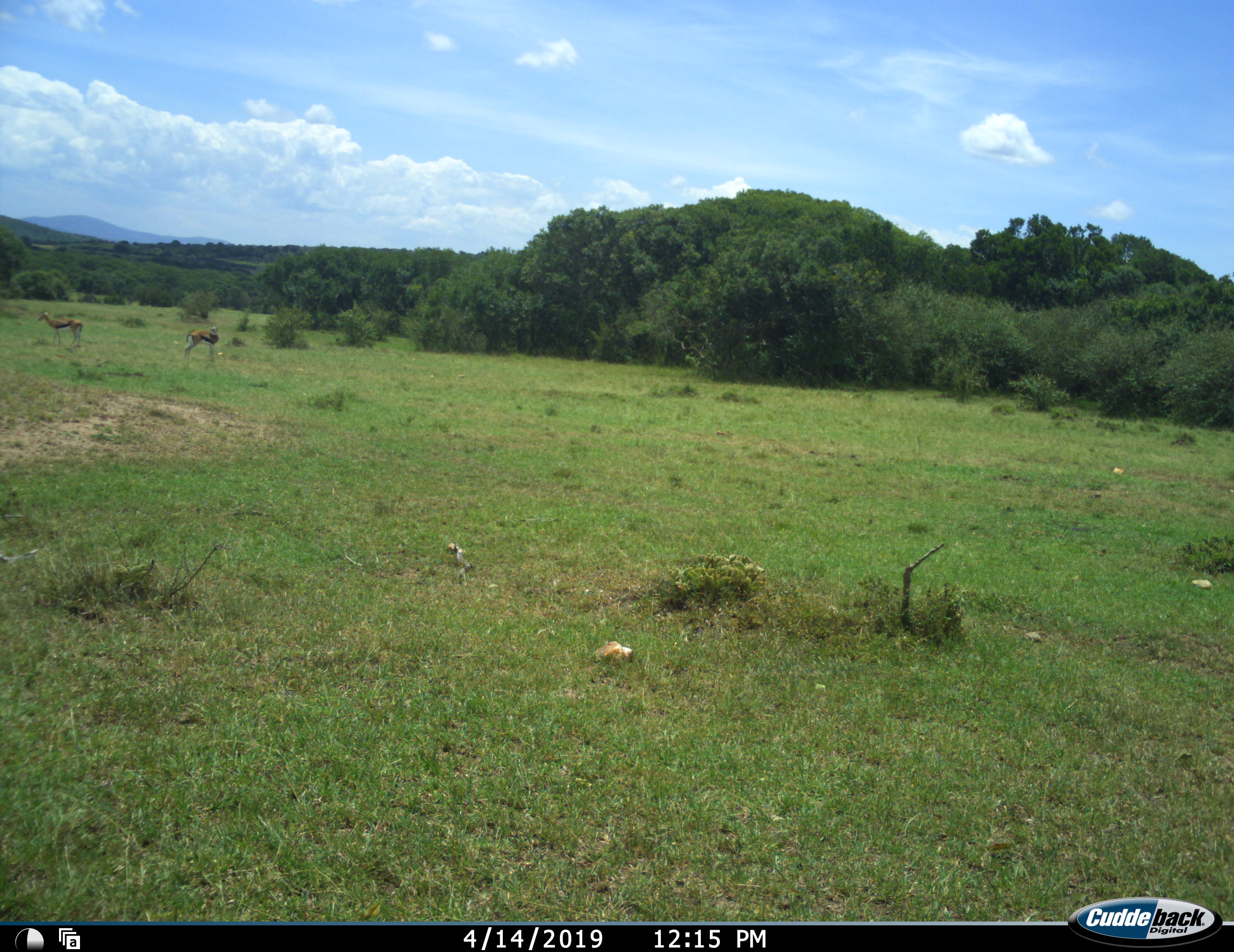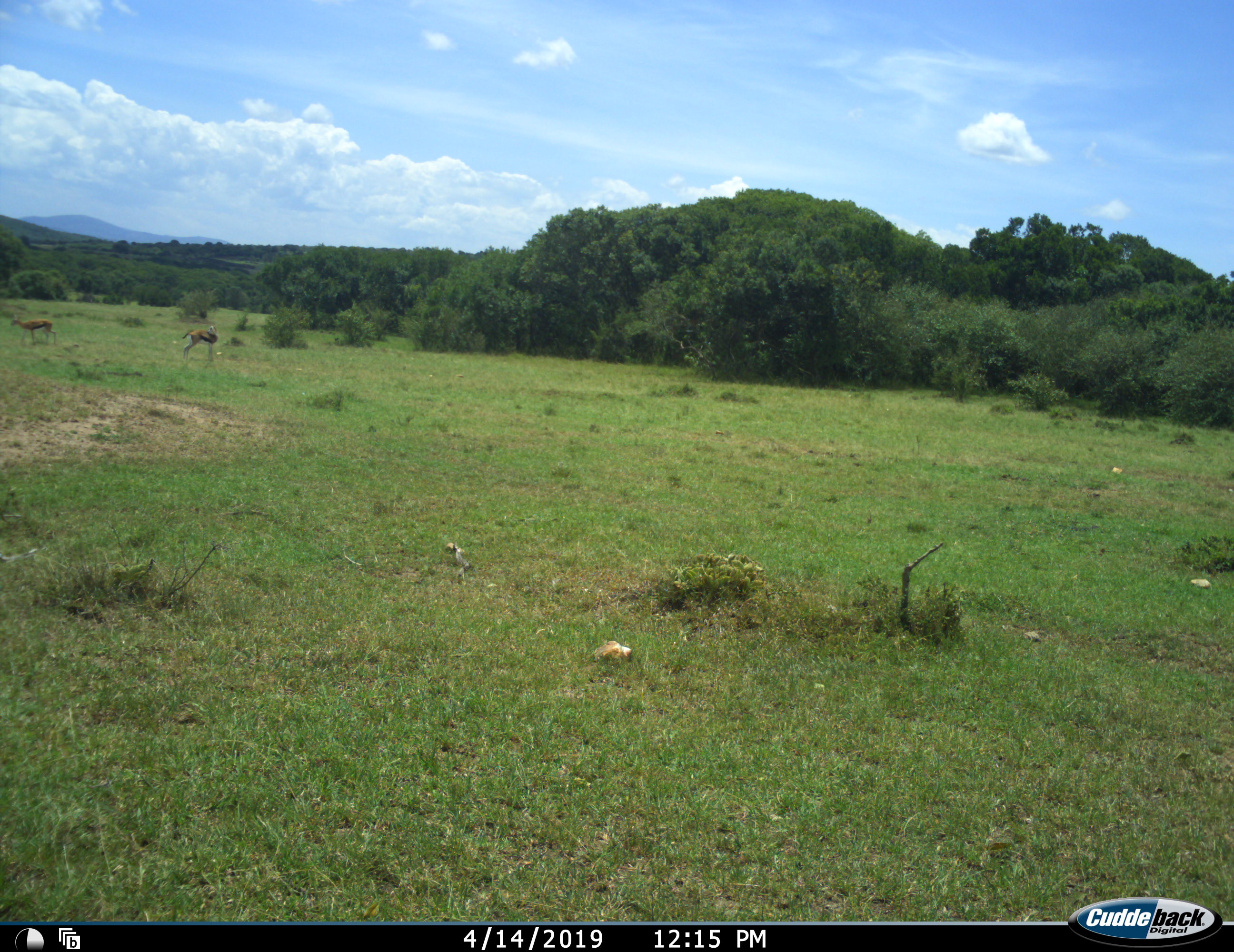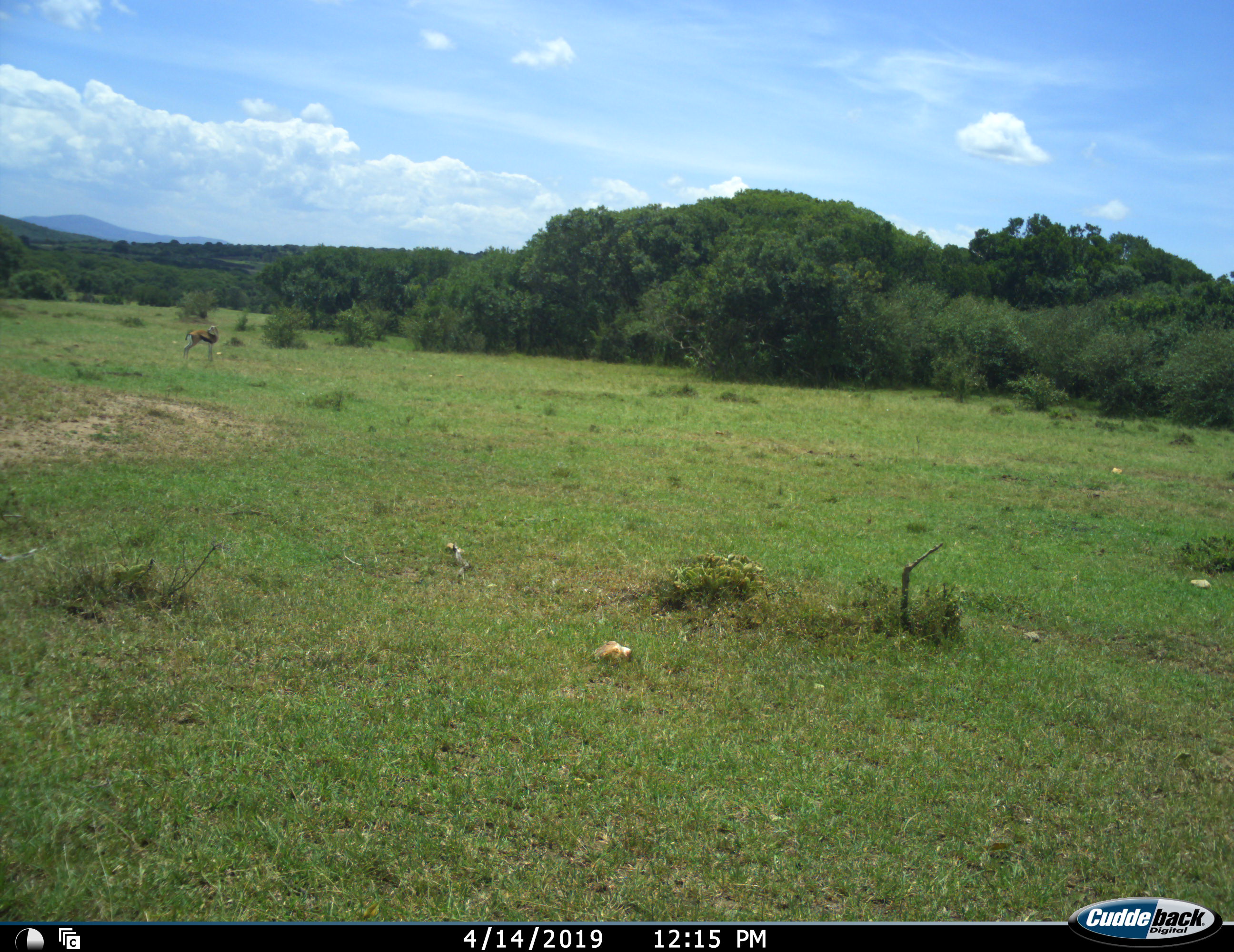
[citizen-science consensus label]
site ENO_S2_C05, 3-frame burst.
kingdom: Animalia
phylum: Chordata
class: Mammalia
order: Artiodactyla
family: Bovidae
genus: Eudorcas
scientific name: Eudorcas thomsonii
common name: thomson's gazelle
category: gazellethomsons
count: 2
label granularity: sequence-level